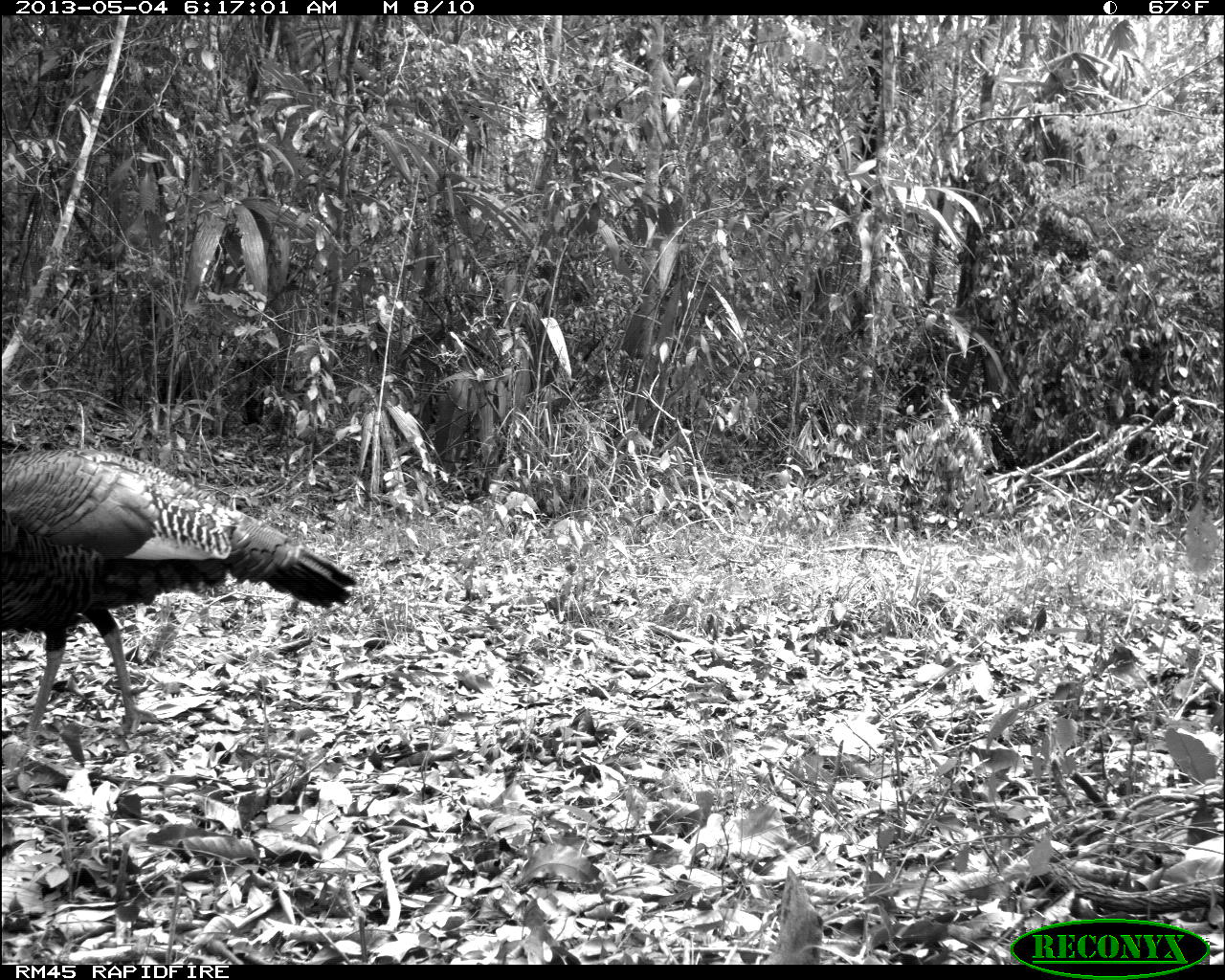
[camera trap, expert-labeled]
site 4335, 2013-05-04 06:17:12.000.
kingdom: Animalia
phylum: Chordata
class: Aves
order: Galliformes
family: Phasianidae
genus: Meleagris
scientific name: Meleagris ocellata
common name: ocellated turkey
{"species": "Meleagris ocellata (ocellated turkey)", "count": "1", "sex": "male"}